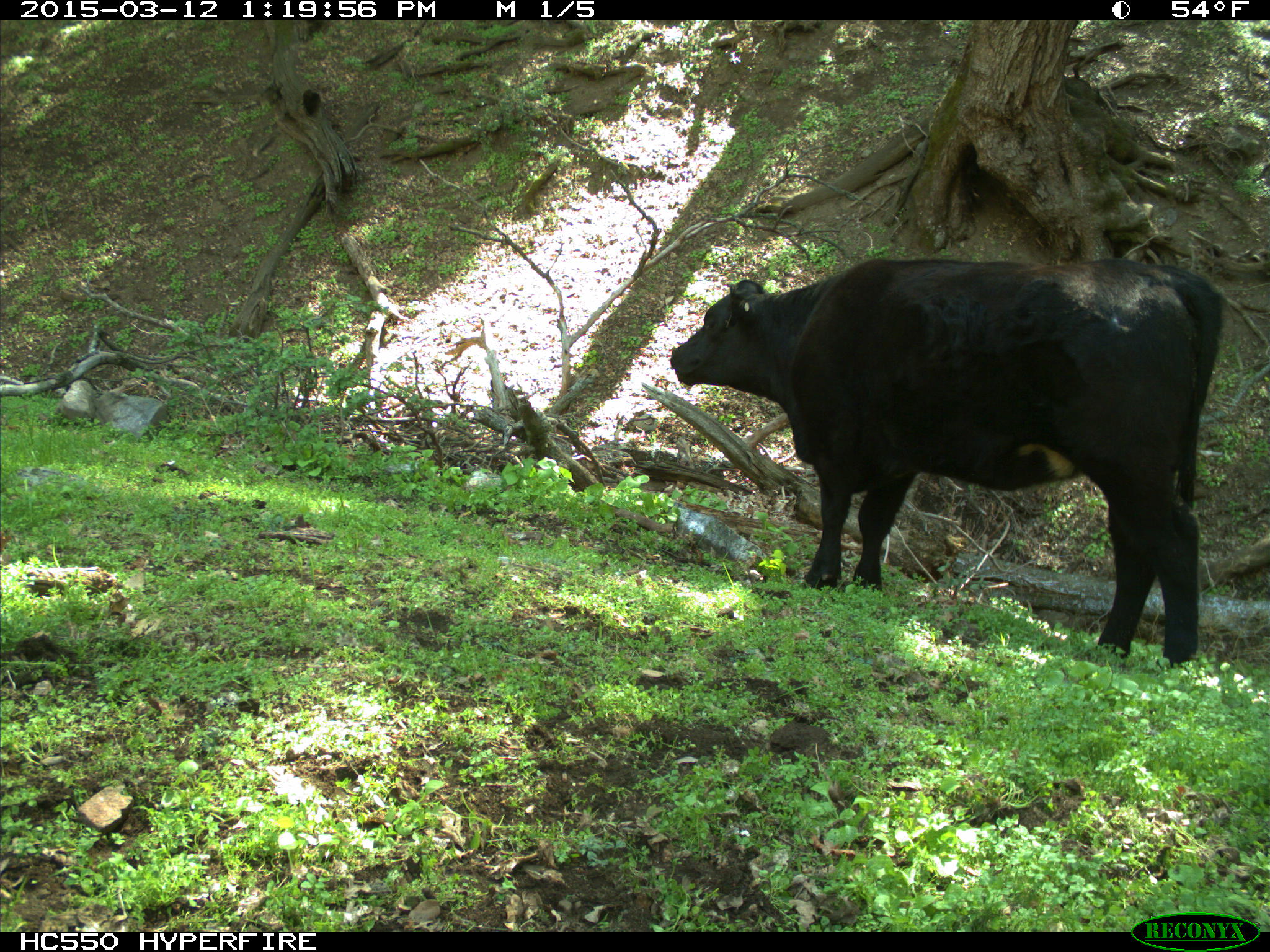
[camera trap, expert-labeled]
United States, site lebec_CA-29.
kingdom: Animalia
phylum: Chordata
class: Mammalia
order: Artiodactyla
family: Bovidae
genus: Bos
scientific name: Bos taurus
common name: domestic cow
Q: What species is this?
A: Bos taurus (domestic cow).